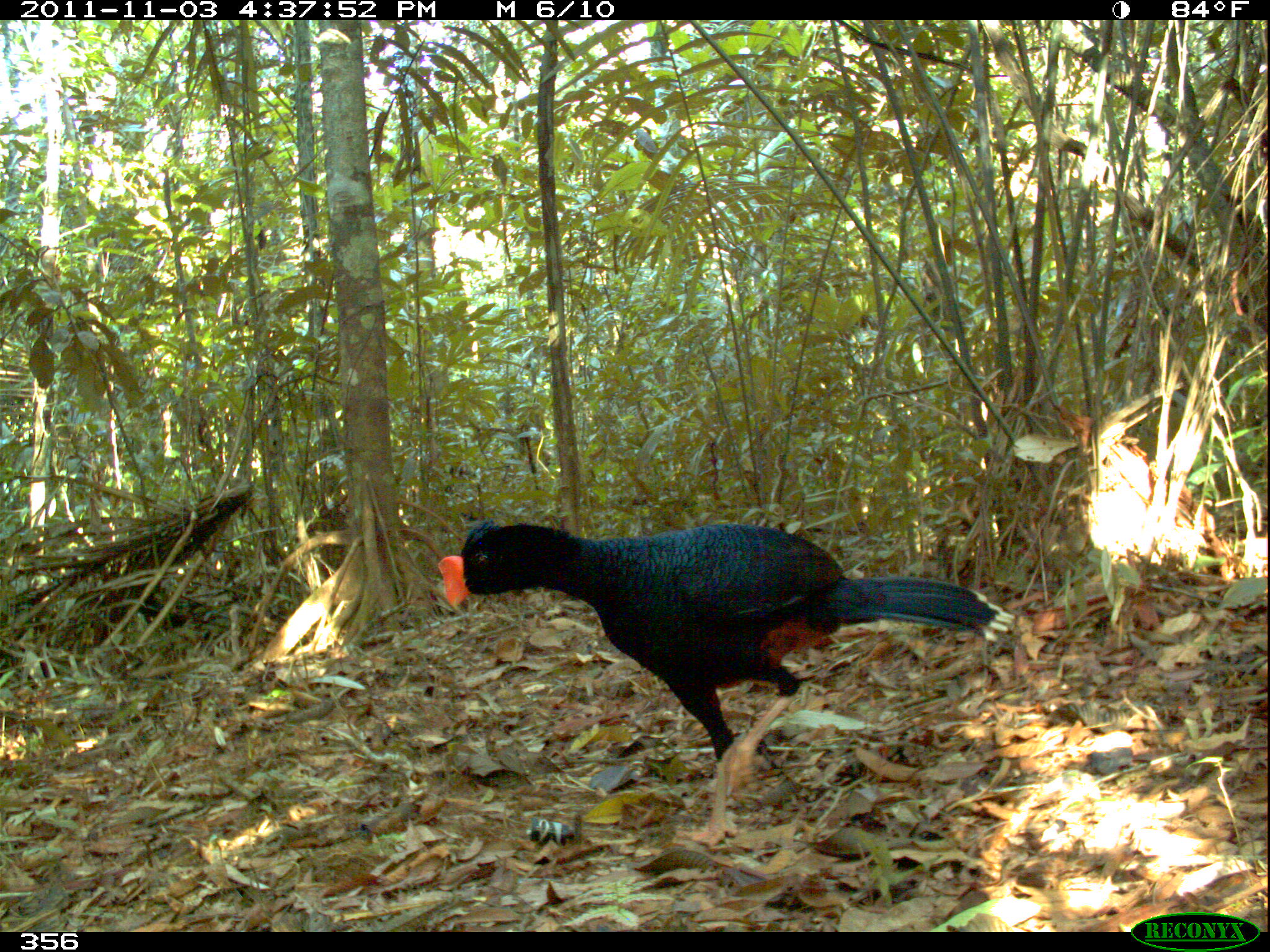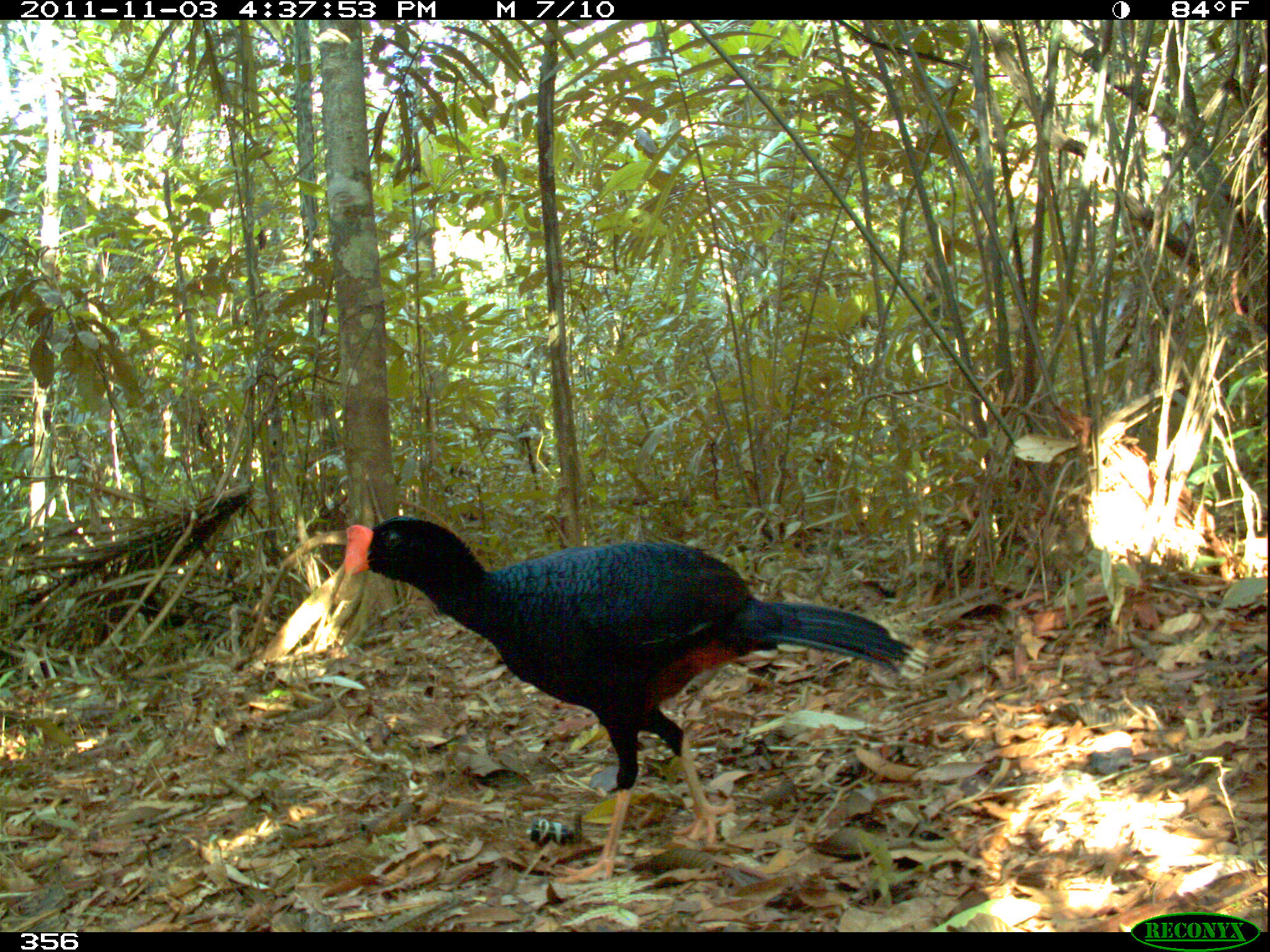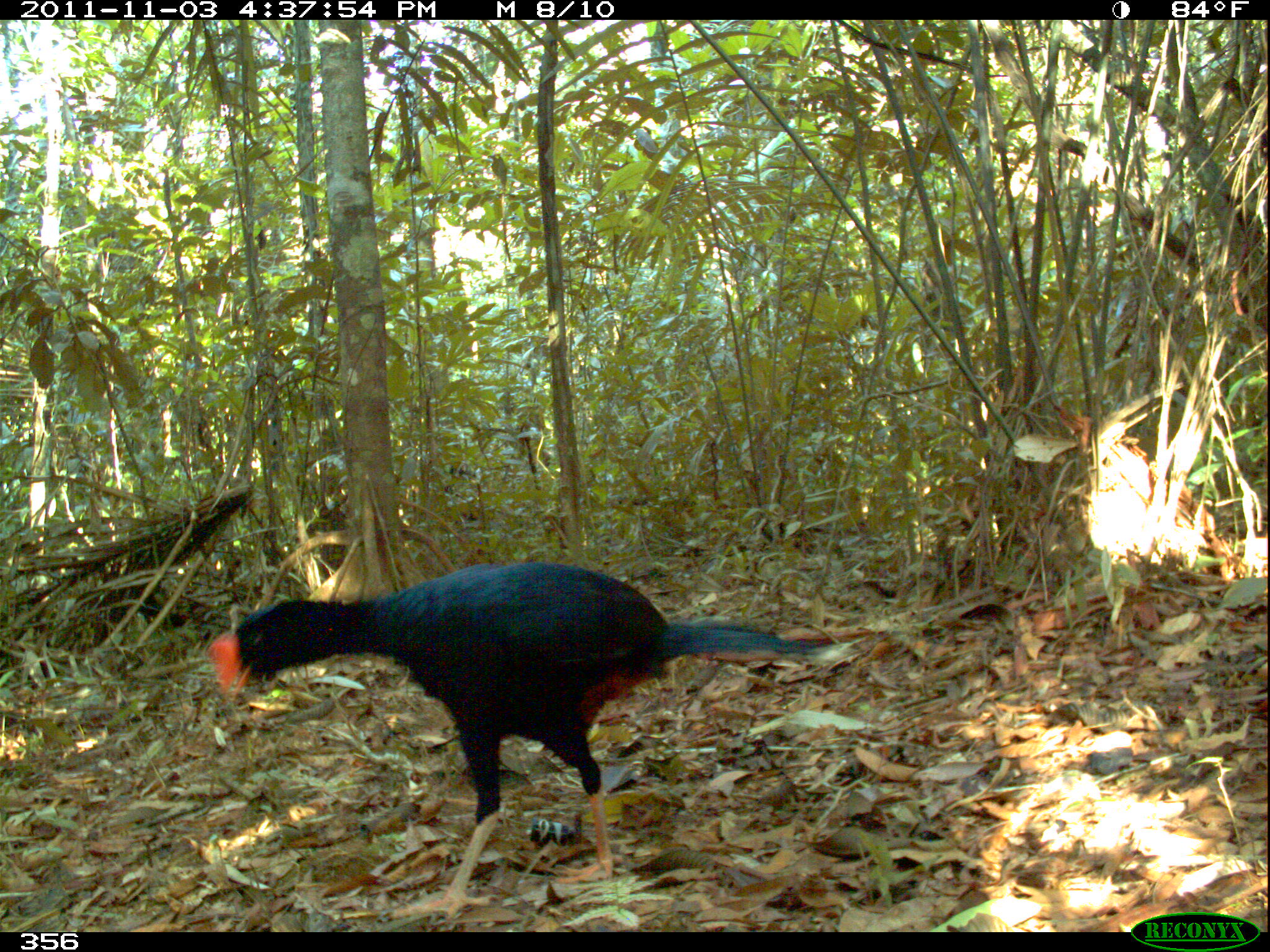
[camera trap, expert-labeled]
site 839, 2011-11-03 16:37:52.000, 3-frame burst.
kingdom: Animalia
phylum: Chordata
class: Aves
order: Galliformes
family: Cracidae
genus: Mitu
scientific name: Mitu tuberosum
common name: razor-billed curassow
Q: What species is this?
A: Mitu tuberosum (razor-billed curassow).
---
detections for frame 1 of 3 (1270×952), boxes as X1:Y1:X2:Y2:
mitu tuberosum: 437:513:1017:852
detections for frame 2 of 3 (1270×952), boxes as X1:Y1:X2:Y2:
mitu tuberosum: 339:515:931:890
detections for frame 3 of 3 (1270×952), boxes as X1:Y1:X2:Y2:
mitu tuberosum: 209:562:834:925